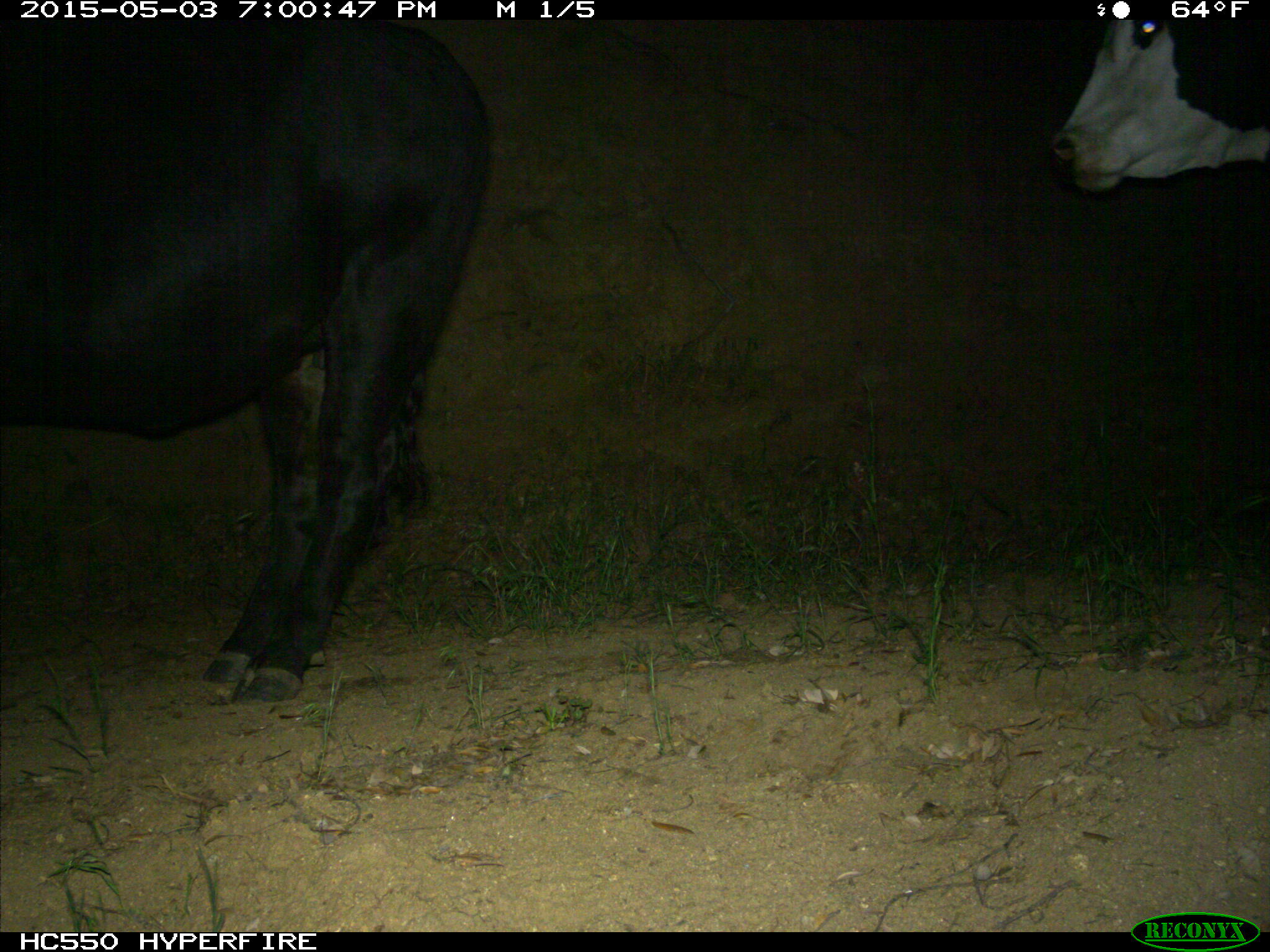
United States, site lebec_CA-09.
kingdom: Animalia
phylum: Chordata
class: Mammalia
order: Artiodactyla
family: Bovidae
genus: Bos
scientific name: Bos taurus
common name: domestic cow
Bos taurus (domestic cow).